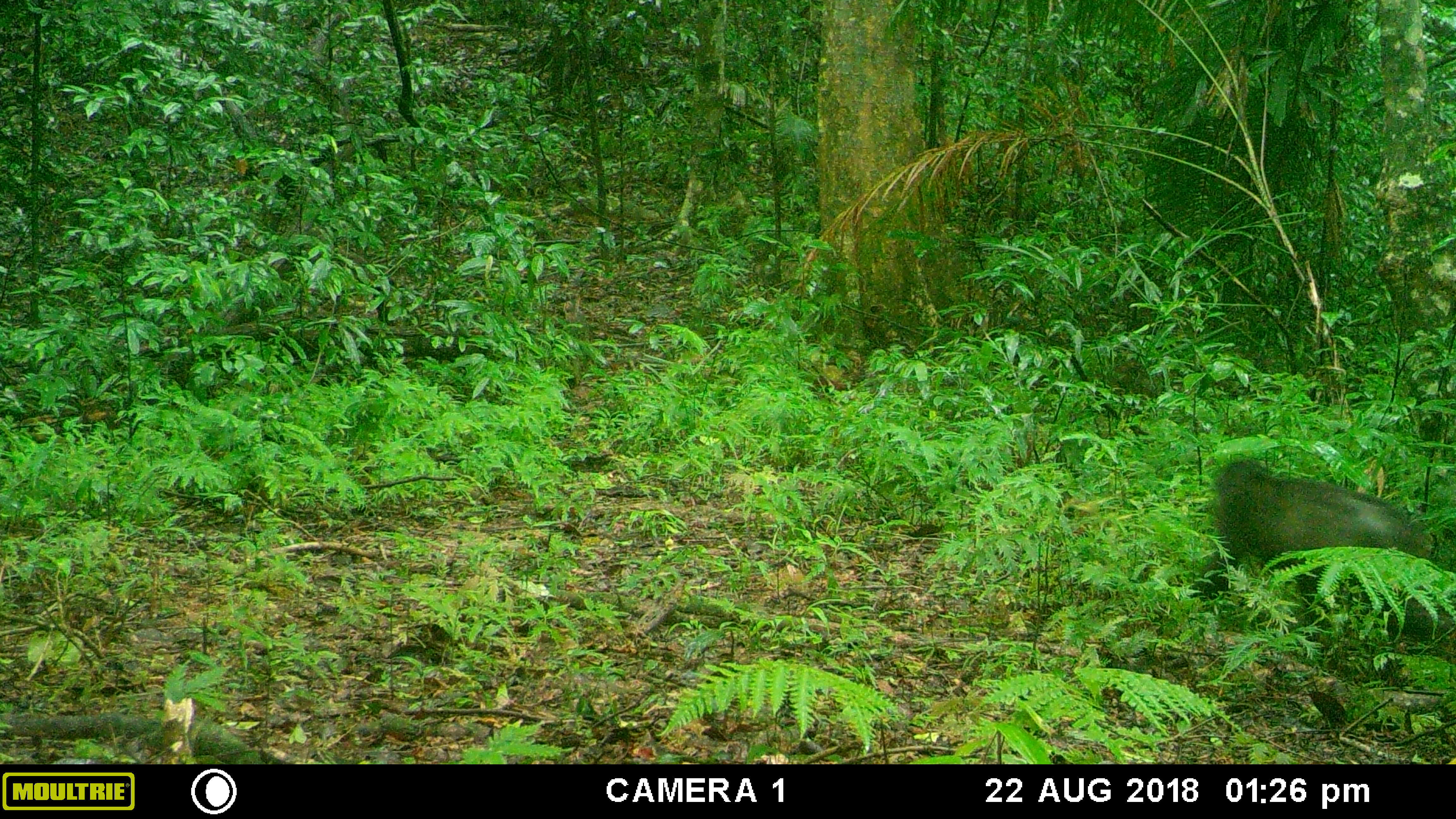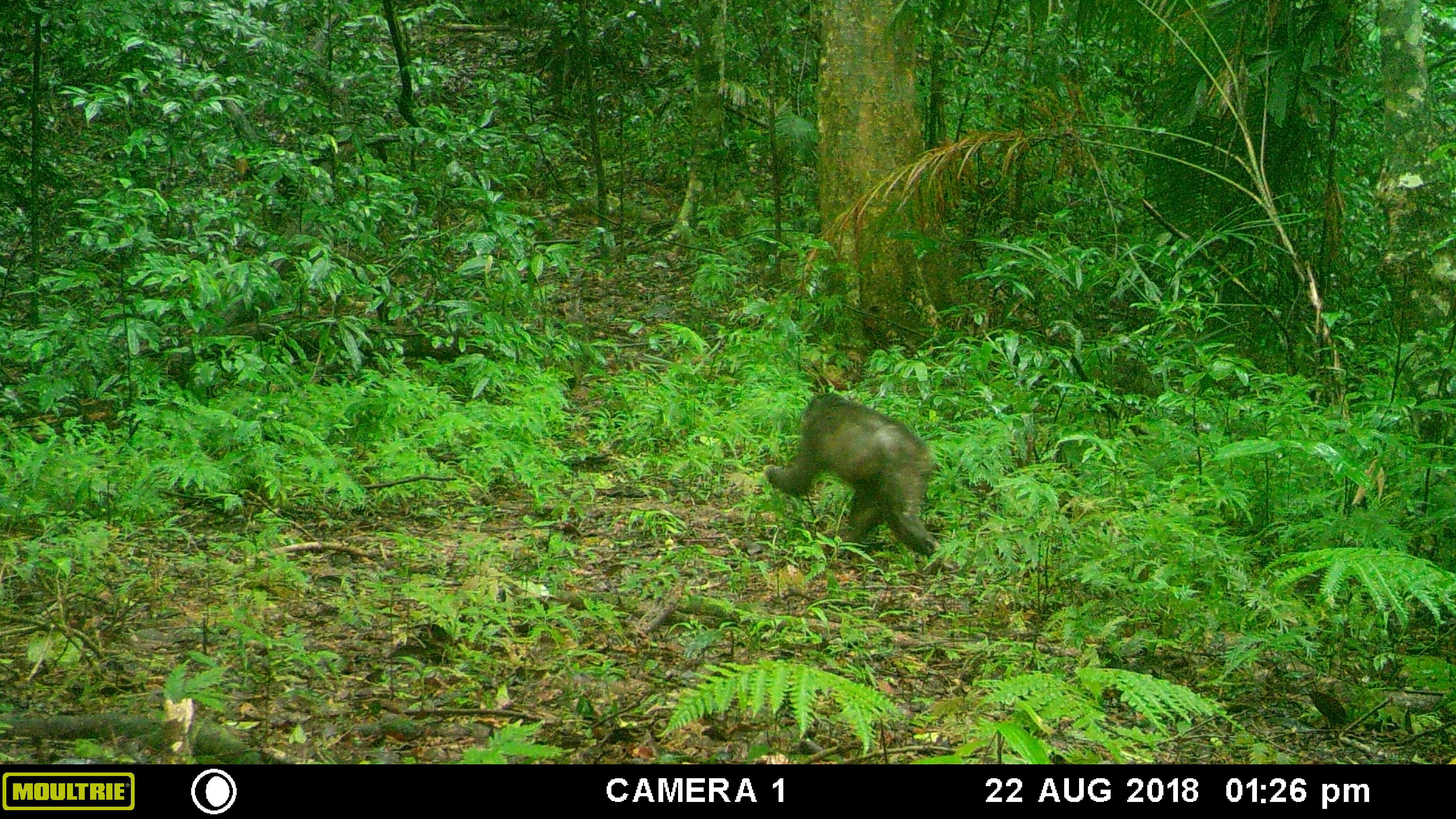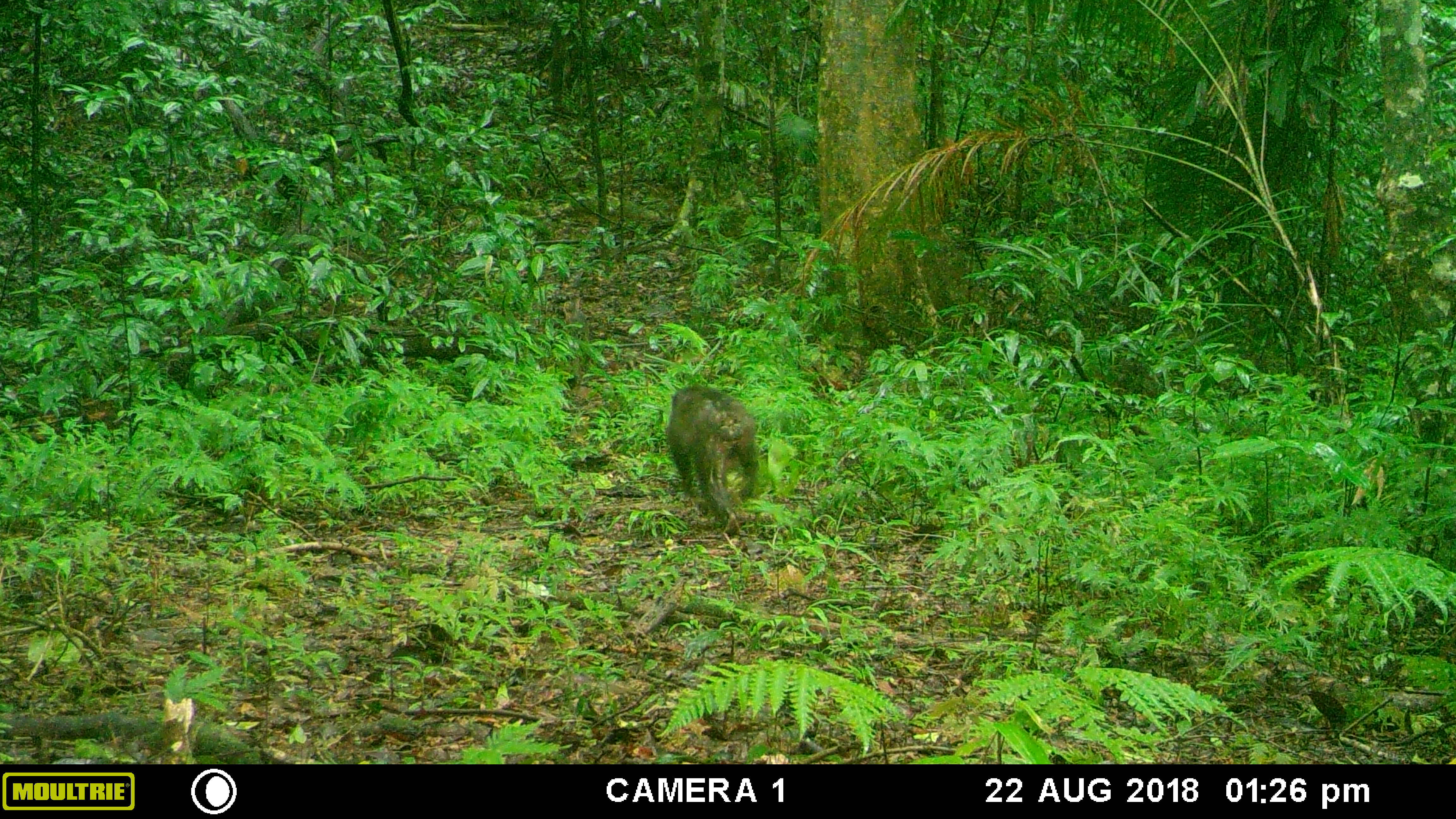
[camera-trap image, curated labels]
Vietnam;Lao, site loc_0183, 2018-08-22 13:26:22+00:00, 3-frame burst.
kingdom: Animalia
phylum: Chordata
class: Mammalia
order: Primates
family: Cercopithecidae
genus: Macaca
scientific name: Macaca arctoides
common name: stump-tailed macaque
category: stump tailed macaque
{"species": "stump tailed macaque (stump-tailed macaque) (Macaca arctoides)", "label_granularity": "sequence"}